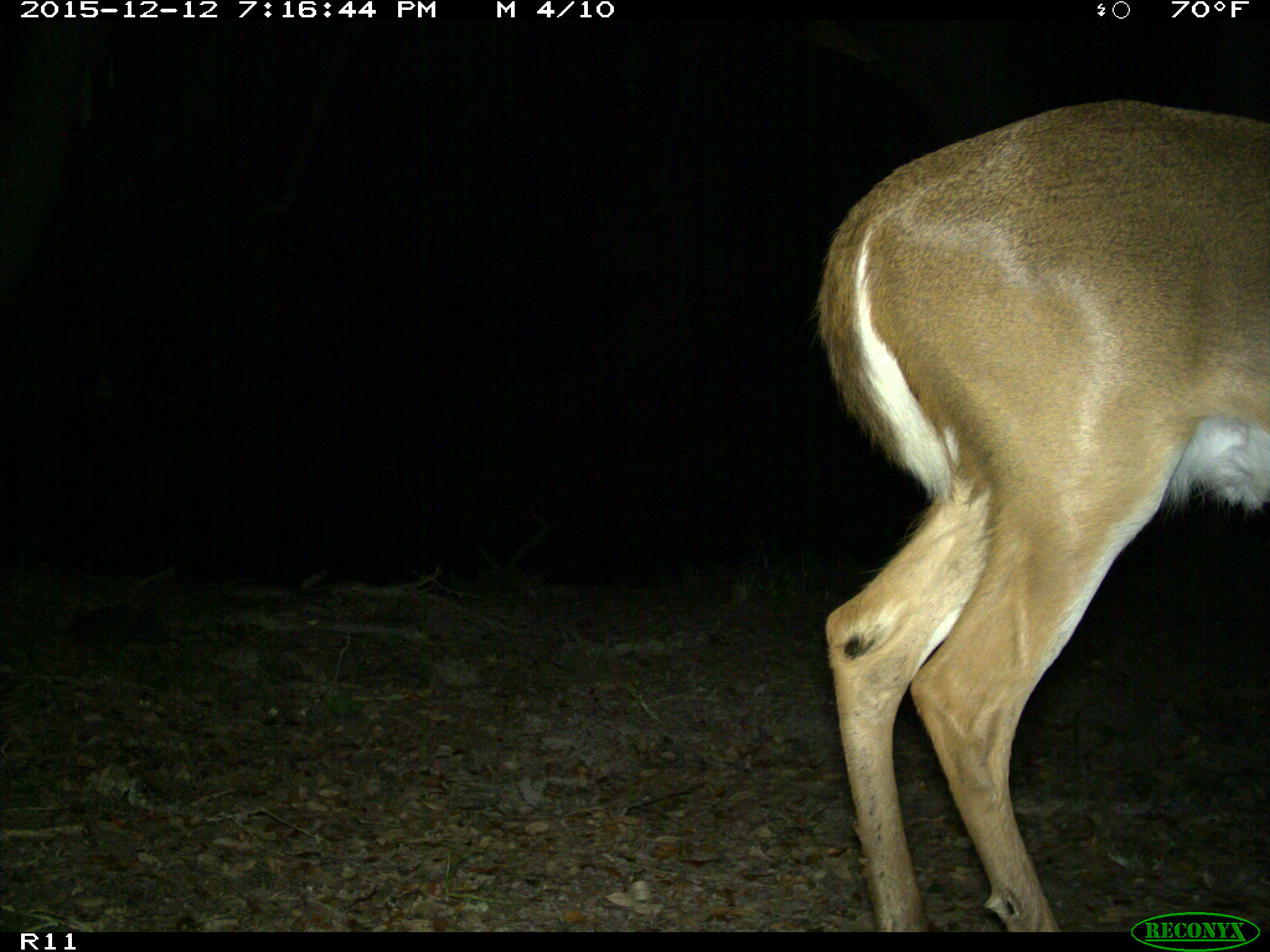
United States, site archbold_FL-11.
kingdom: Animalia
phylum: Chordata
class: Mammalia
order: Artiodactyla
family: Cervidae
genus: Odocoileus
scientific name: Odocoileus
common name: deer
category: unidentified deer